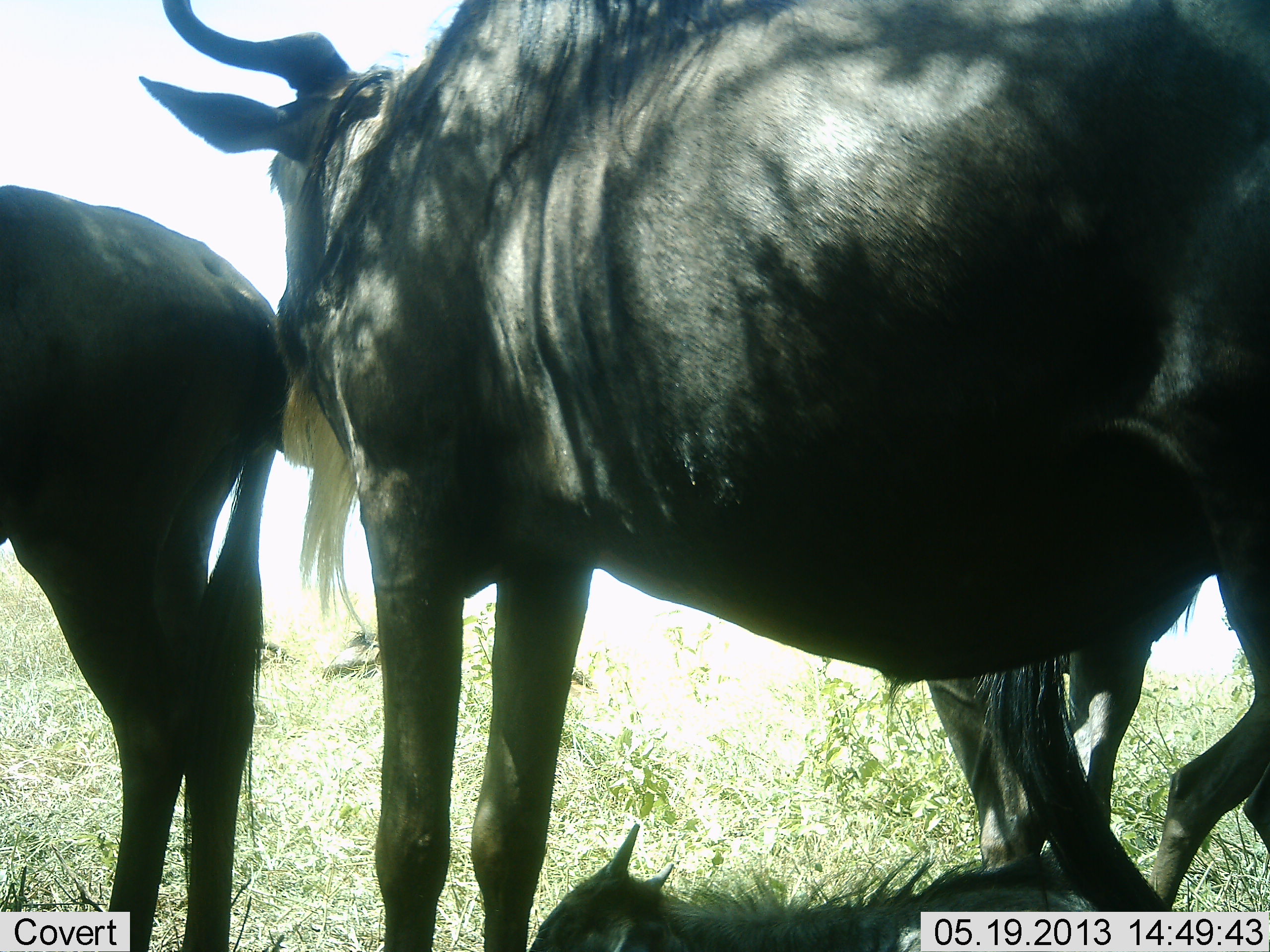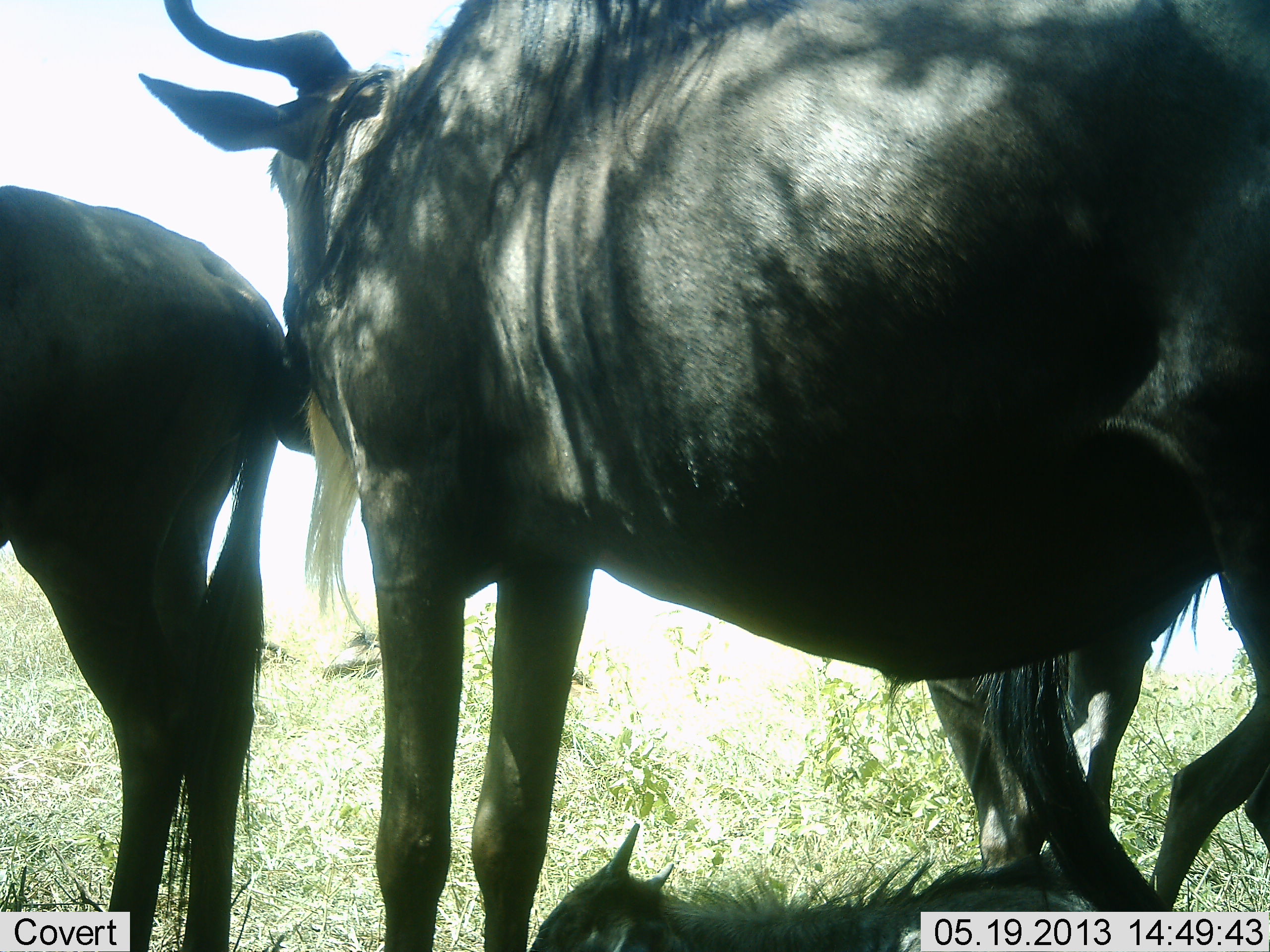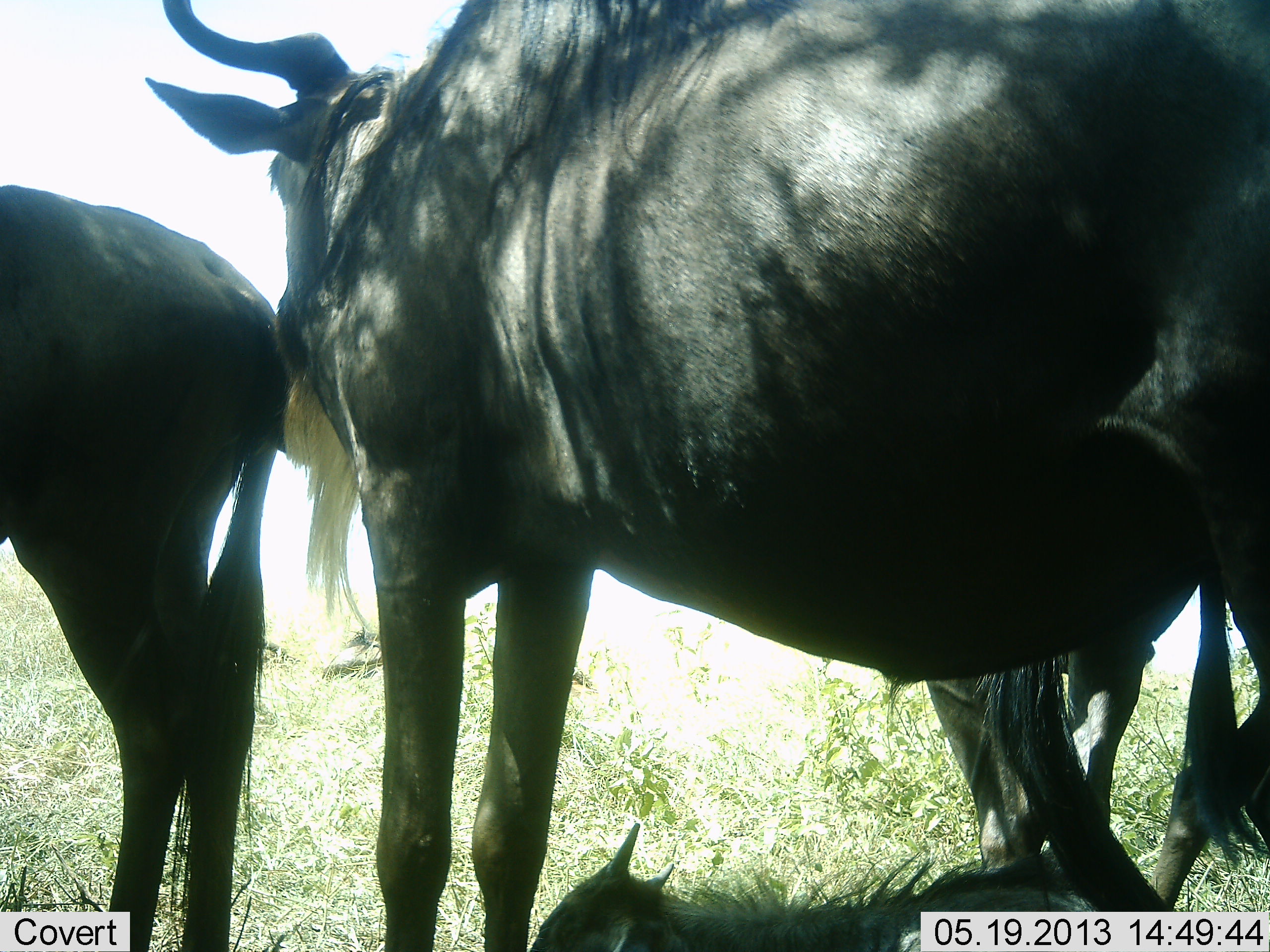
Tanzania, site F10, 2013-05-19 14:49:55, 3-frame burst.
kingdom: Animalia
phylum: Chordata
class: Mammalia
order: Artiodactyla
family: Bovidae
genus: Connochaetes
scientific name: Connochaetes taurinus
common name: blue wildebeest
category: wildebeest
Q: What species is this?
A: Wildebeest (blue wildebeest) (Connochaetes taurinus).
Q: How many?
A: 4.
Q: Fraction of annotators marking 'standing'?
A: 100%.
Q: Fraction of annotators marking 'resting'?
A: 40%.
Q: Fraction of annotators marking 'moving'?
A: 0%.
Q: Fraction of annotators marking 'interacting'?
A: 0%.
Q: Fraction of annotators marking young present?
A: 40%.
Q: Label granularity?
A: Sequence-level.